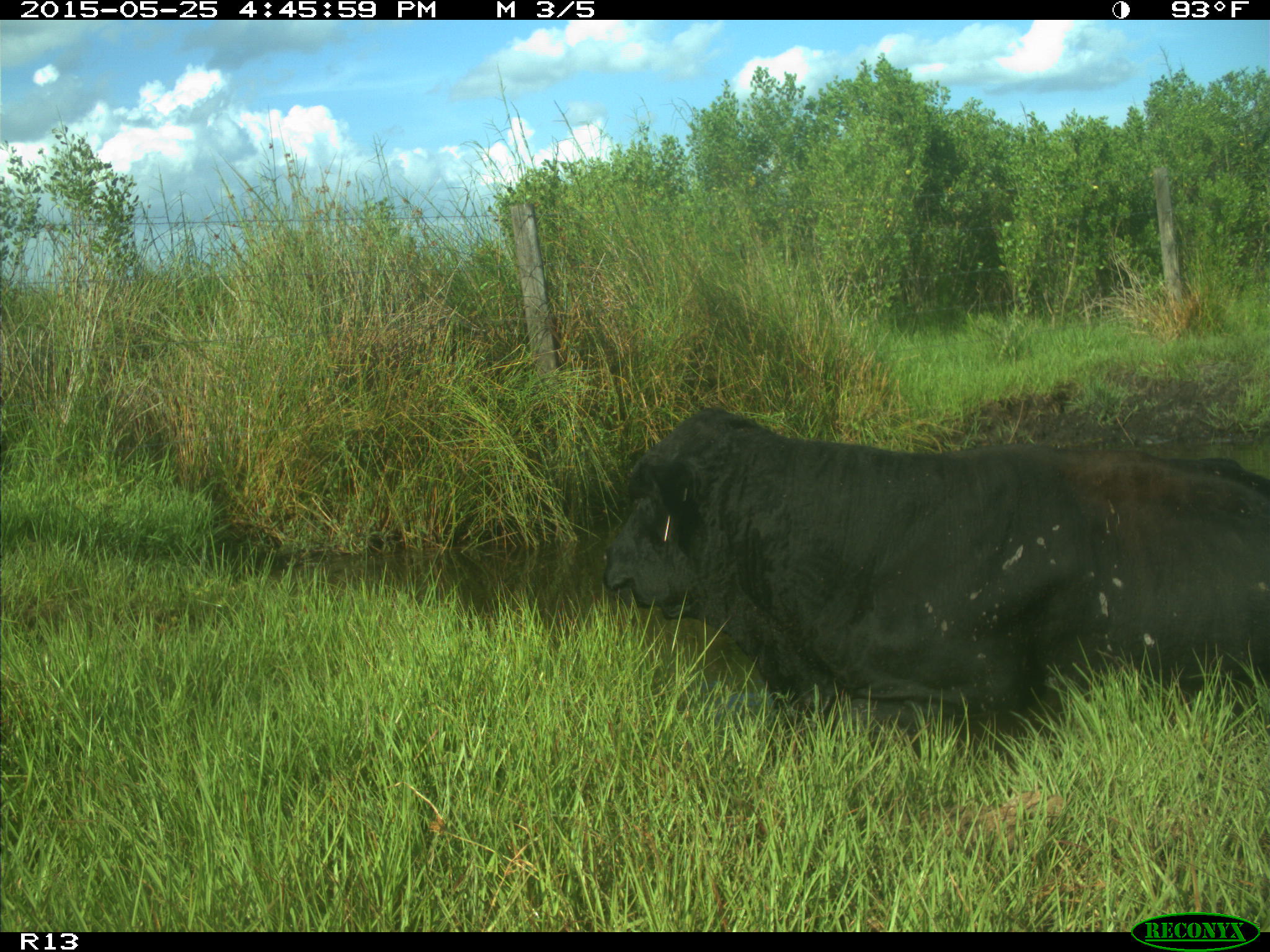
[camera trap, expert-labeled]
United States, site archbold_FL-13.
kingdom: Animalia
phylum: Chordata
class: Mammalia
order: Artiodactyla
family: Bovidae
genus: Bos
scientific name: Bos taurus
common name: domestic cow